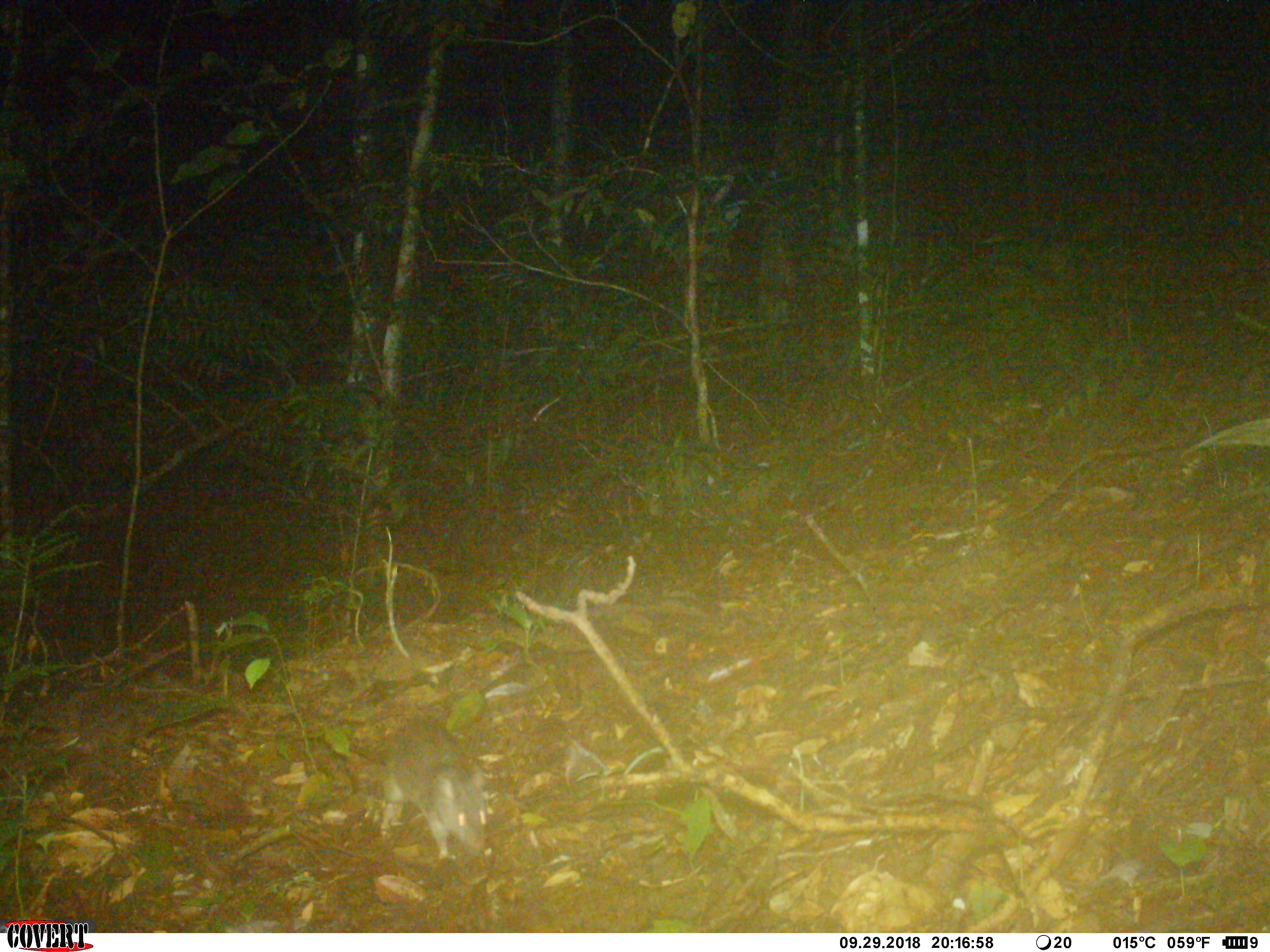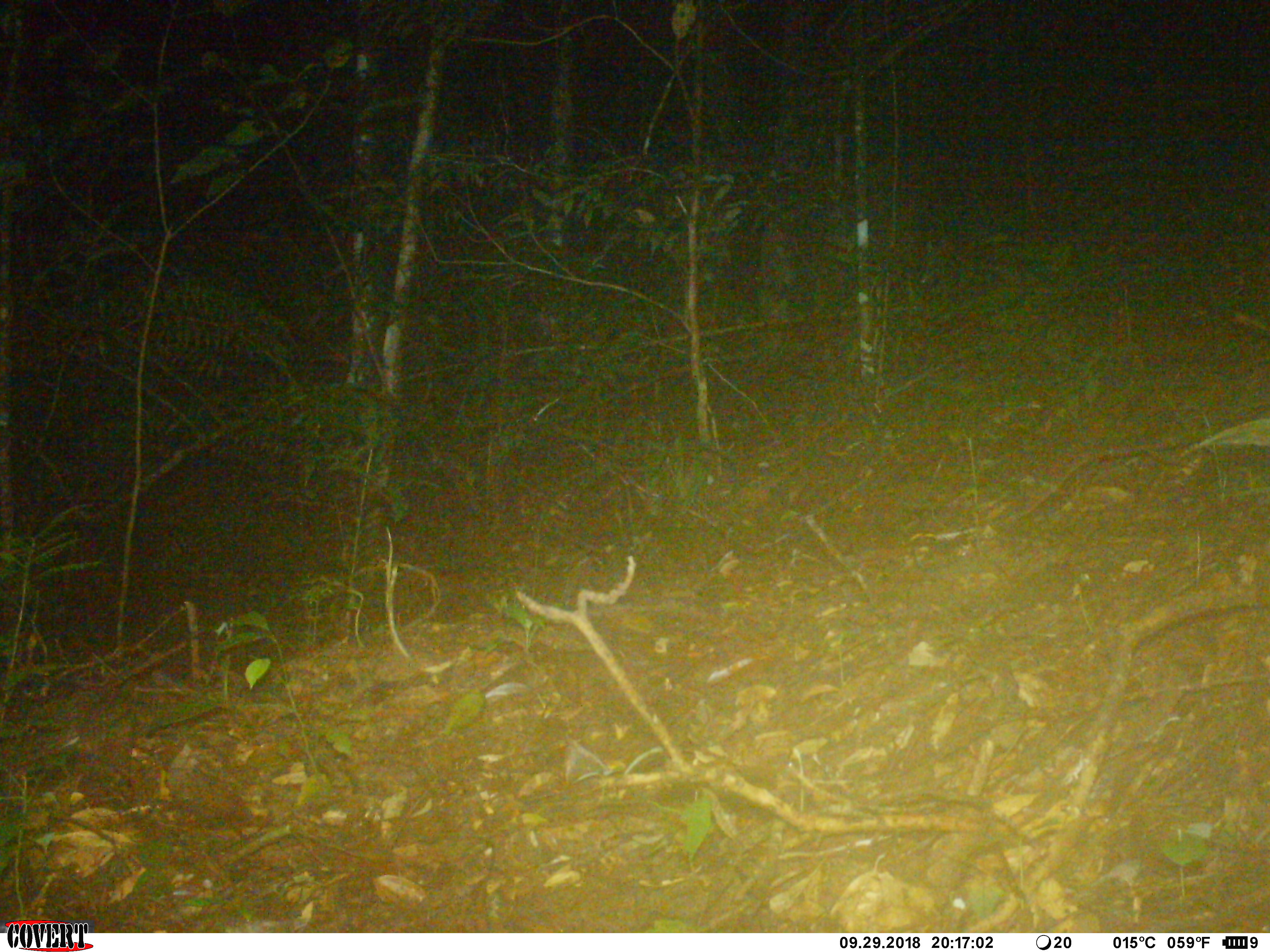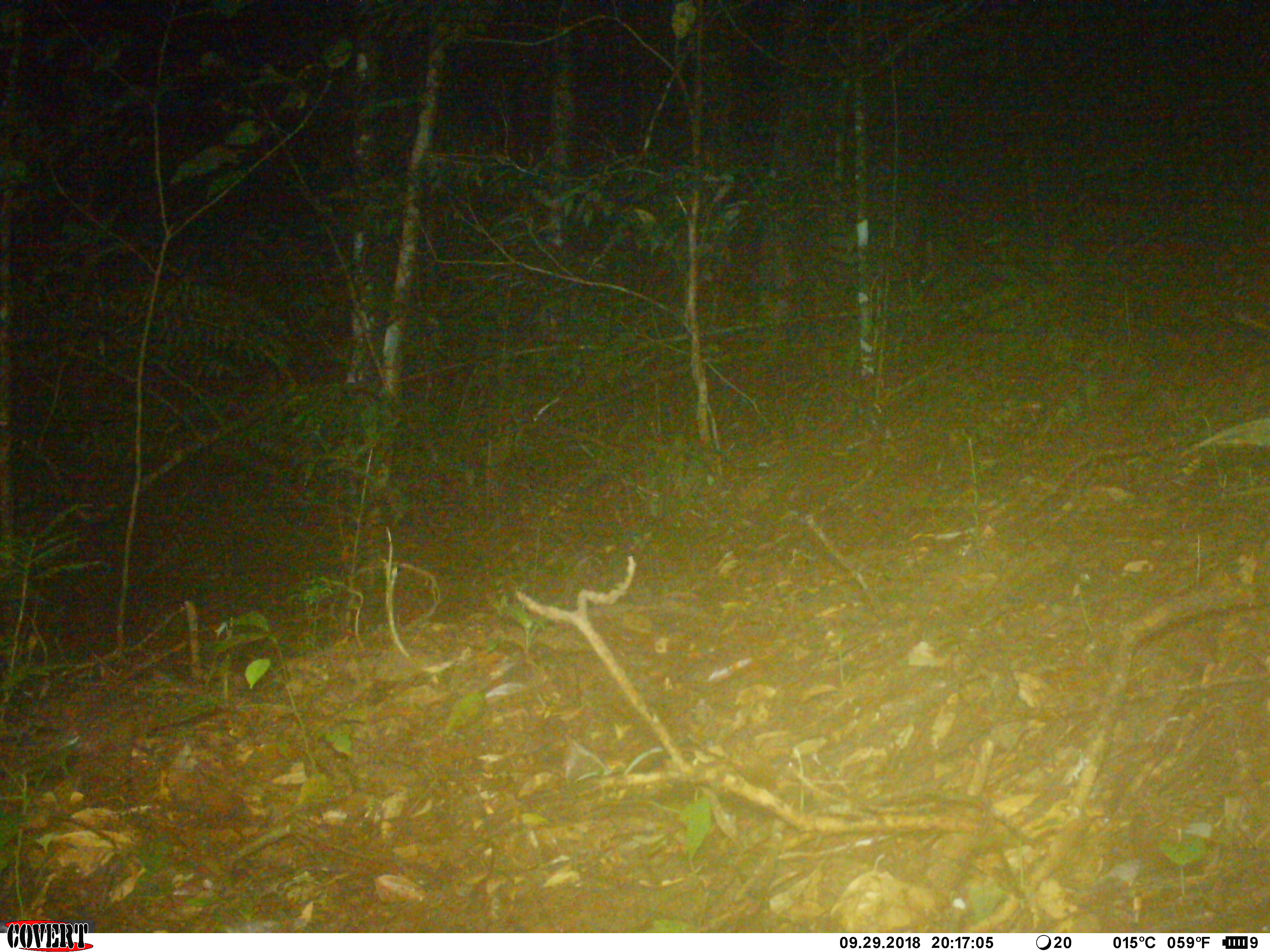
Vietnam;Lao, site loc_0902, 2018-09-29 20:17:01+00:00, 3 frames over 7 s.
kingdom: Animalia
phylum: Chordata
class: Mammalia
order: Rodentia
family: Muridae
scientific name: Muridae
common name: old-world mice and rats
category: unidentified murid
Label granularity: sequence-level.